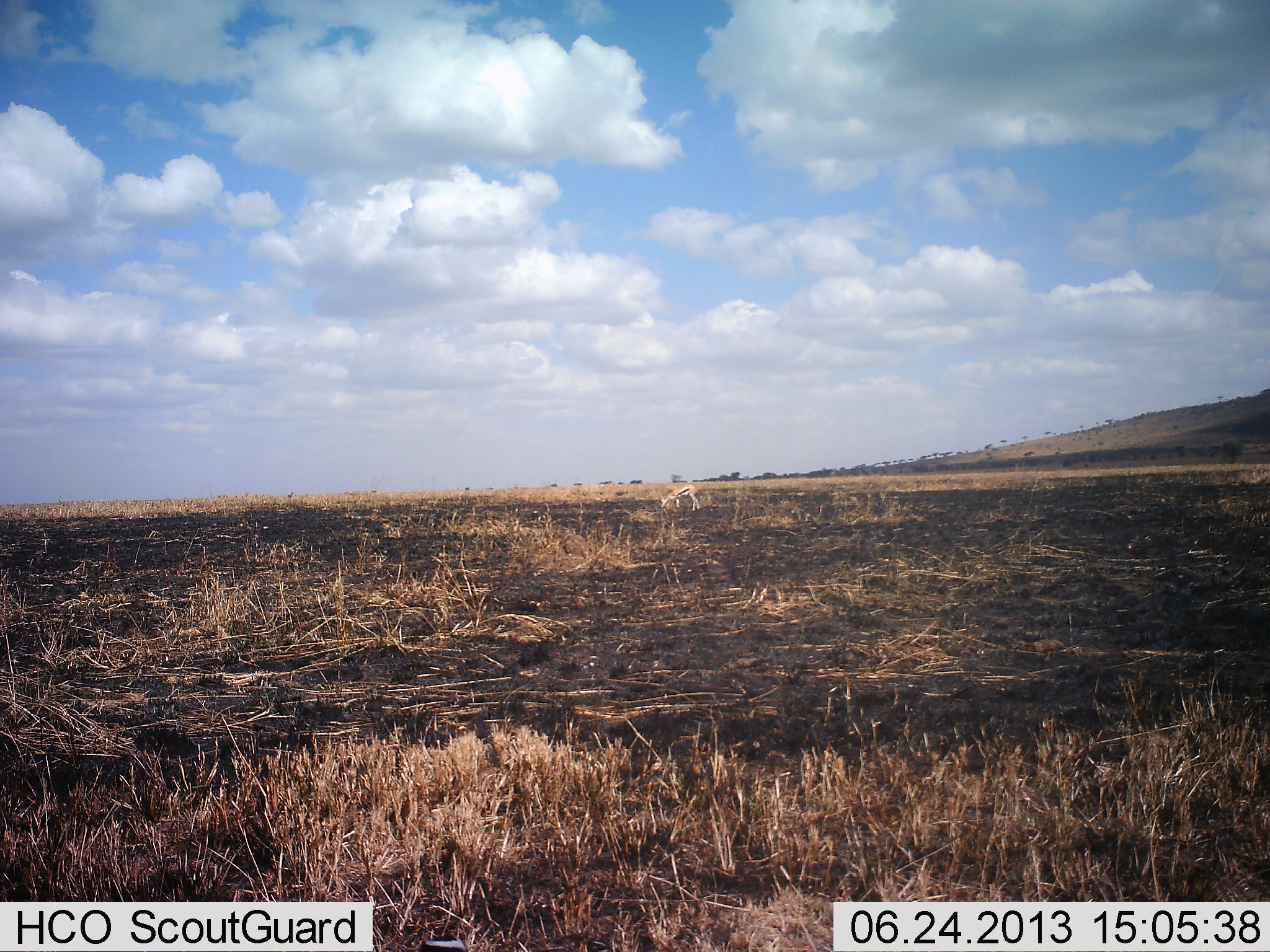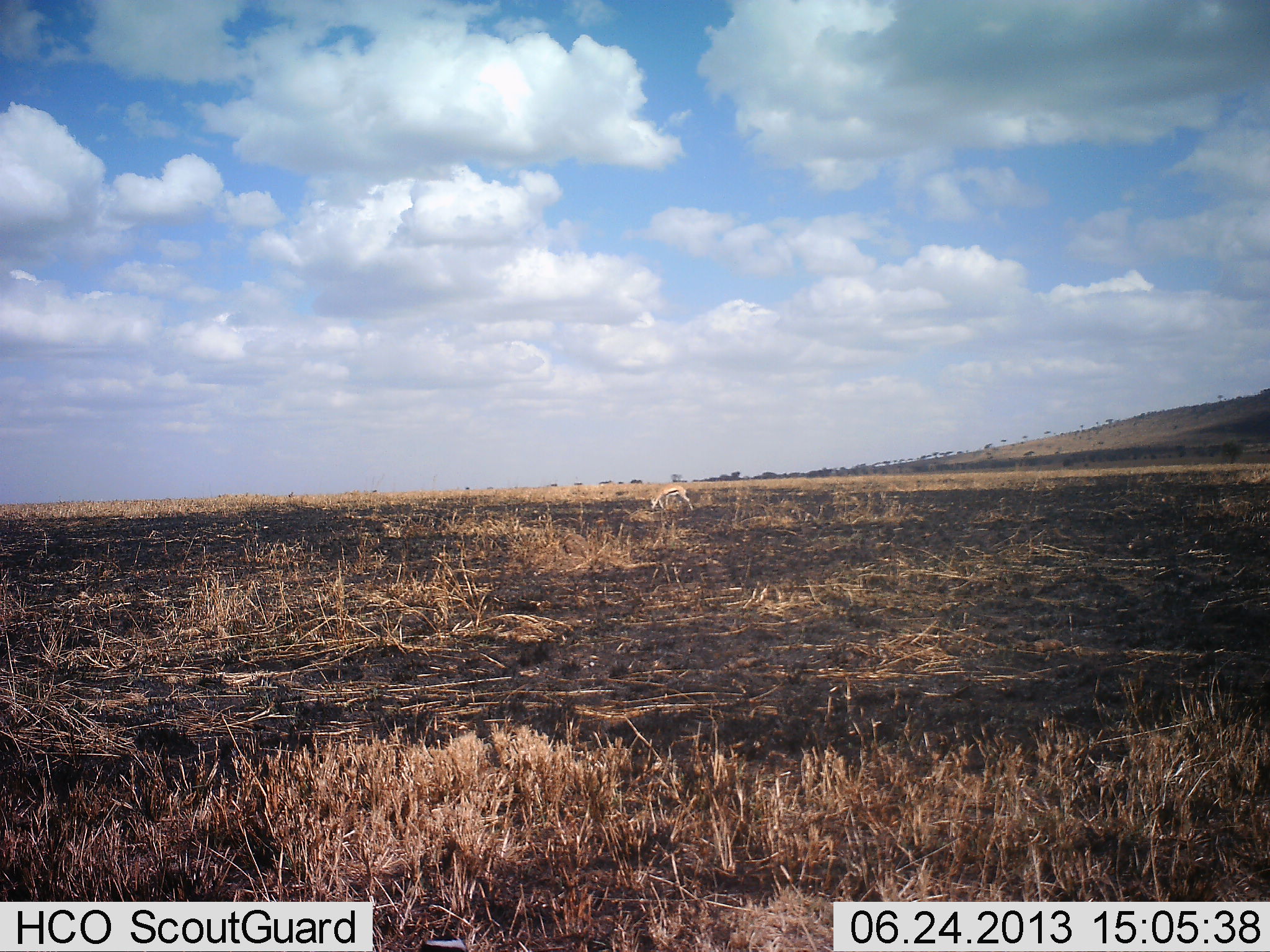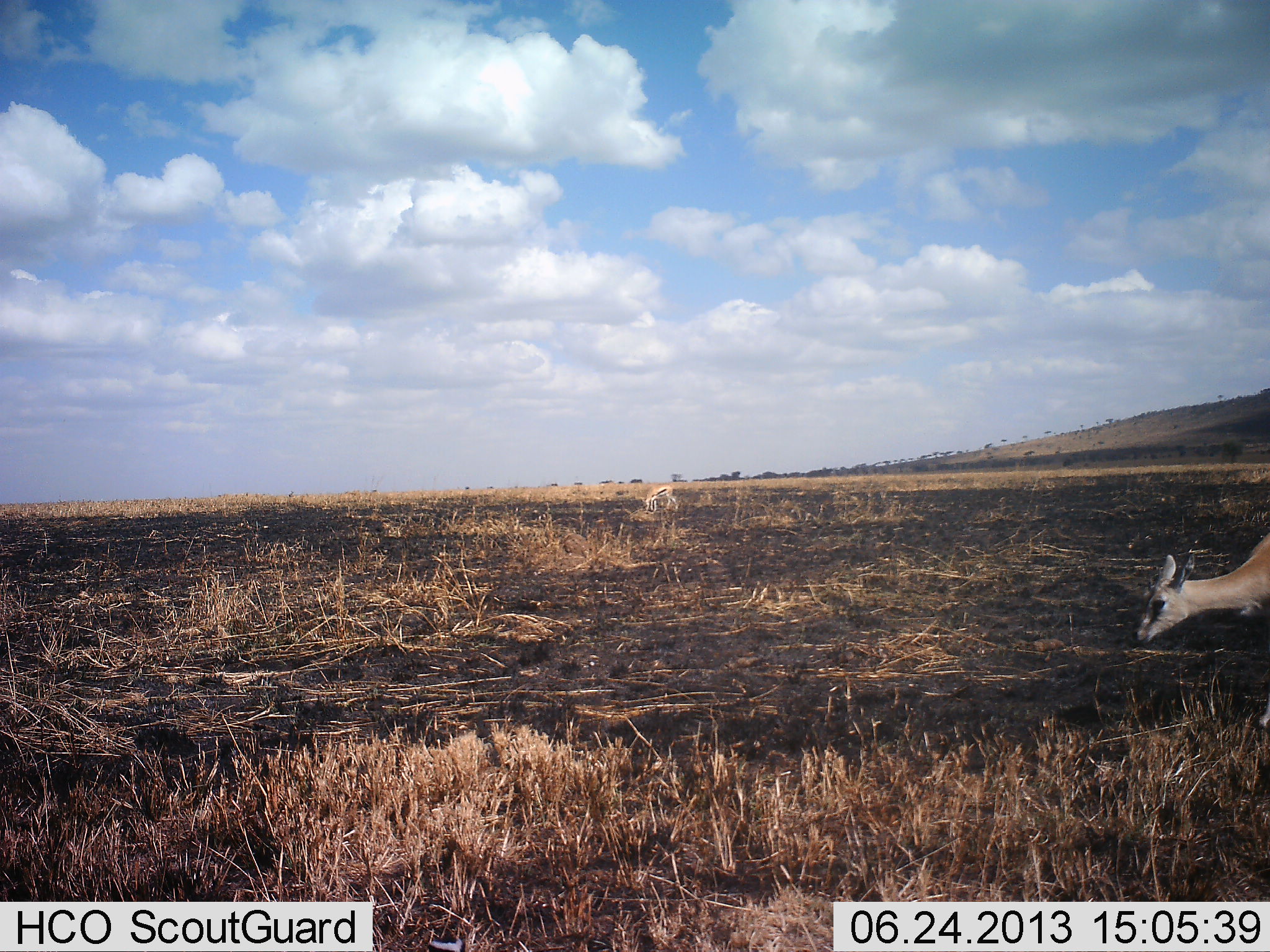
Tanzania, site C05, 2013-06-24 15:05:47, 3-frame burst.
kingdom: Animalia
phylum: Chordata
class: Mammalia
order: Artiodactyla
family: Bovidae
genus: Eudorcas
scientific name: Eudorcas thomsonii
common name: thomson's gazelle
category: gazellethomsons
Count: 2.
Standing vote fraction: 19%.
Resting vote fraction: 0%.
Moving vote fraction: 62%.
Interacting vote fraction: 0%.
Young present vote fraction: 0%.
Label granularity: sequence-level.